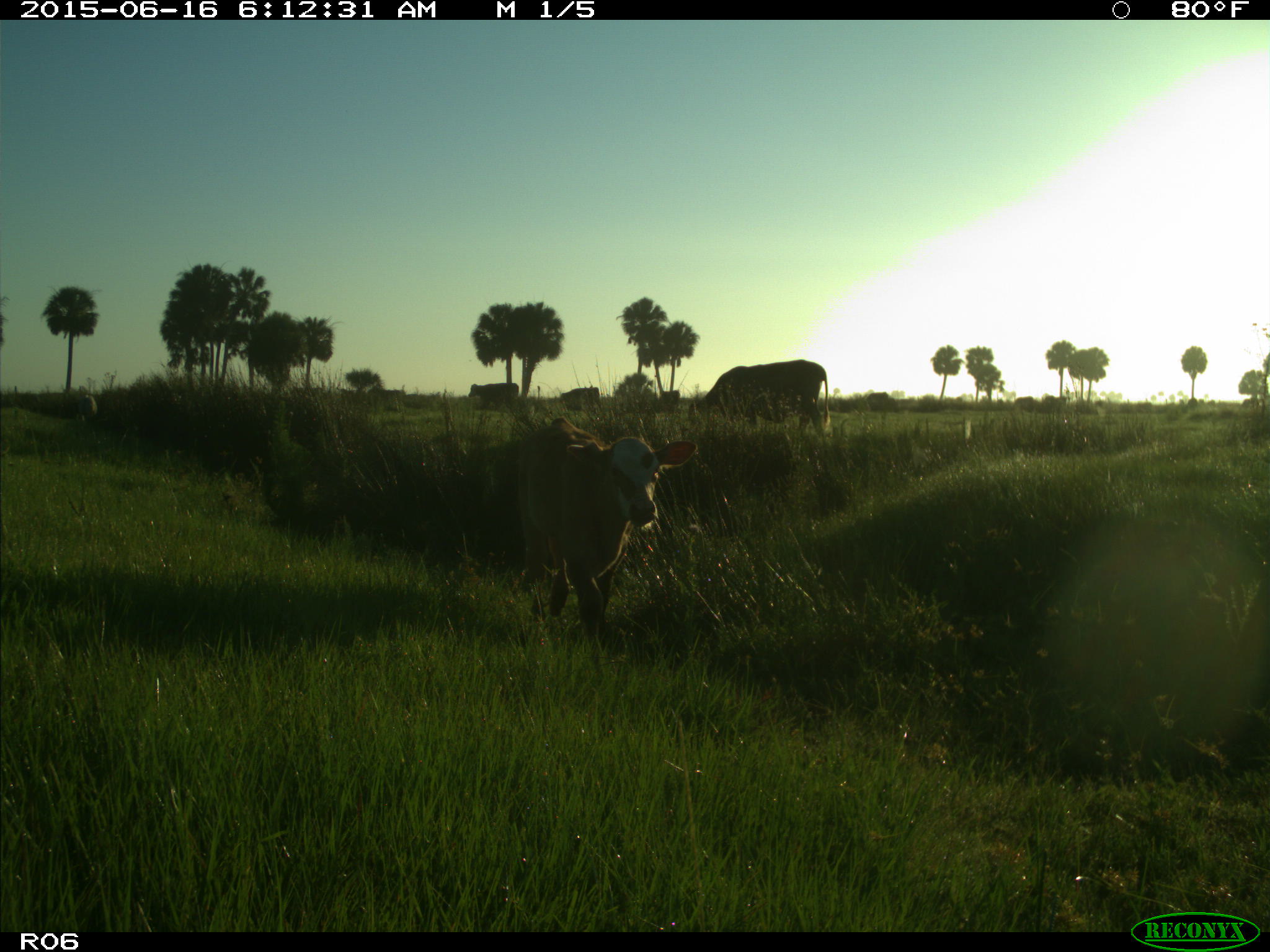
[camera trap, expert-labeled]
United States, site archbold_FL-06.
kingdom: Animalia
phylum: Chordata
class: Mammalia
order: Artiodactyla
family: Bovidae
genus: Bos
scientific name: Bos taurus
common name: domestic cow